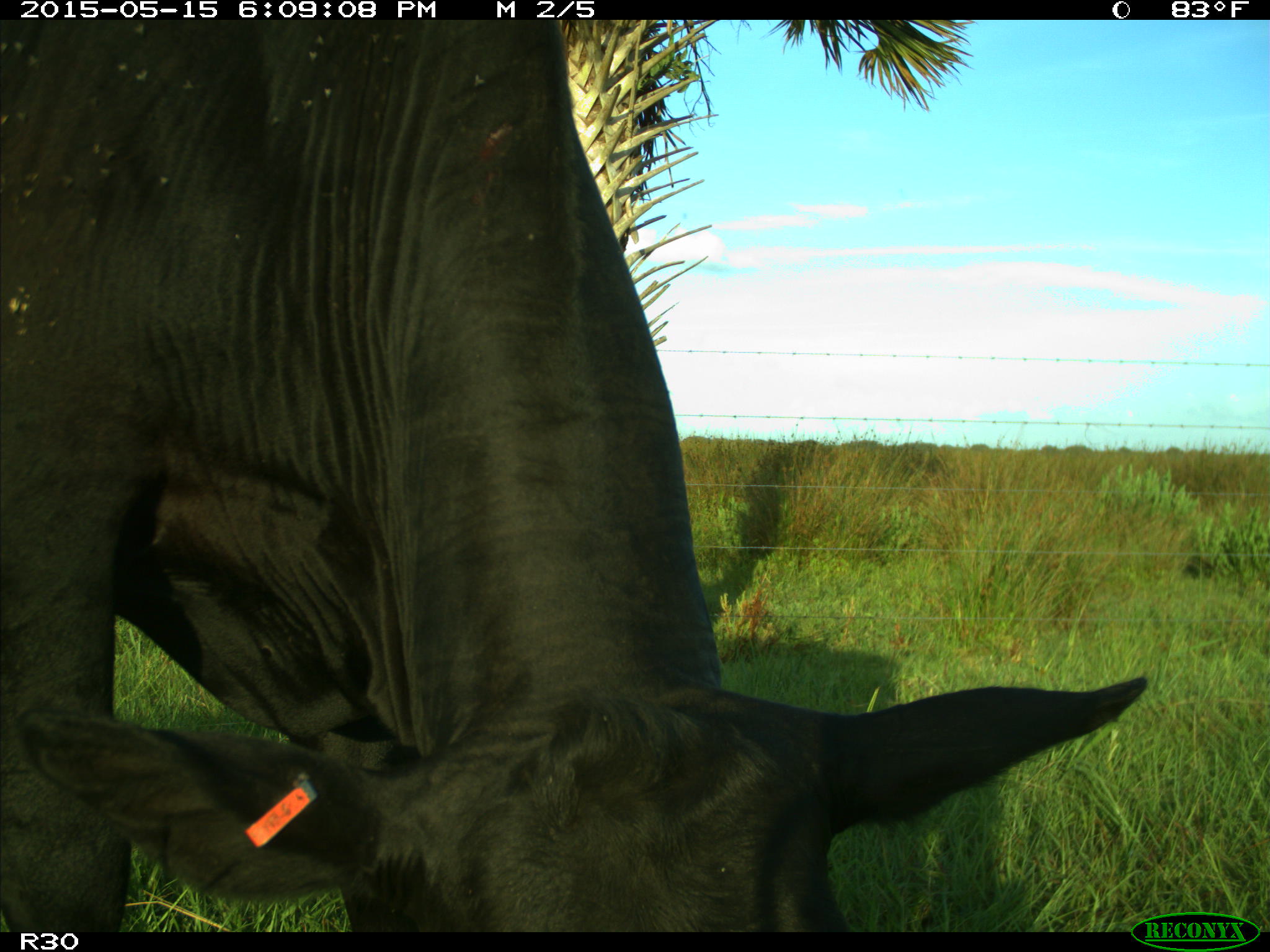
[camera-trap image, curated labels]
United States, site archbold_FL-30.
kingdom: Animalia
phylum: Chordata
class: Mammalia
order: Artiodactyla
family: Bovidae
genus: Bos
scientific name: Bos taurus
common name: domestic cow